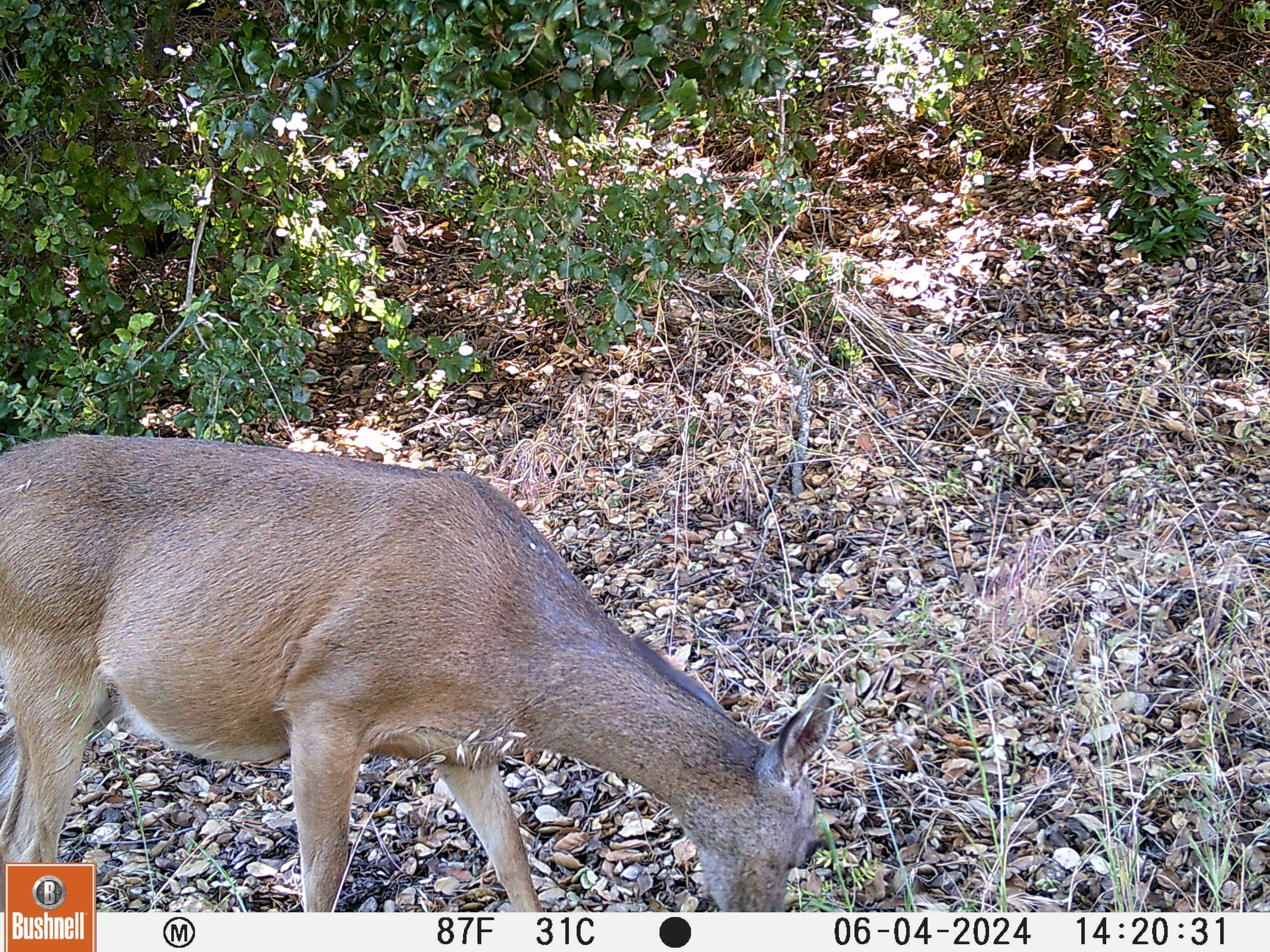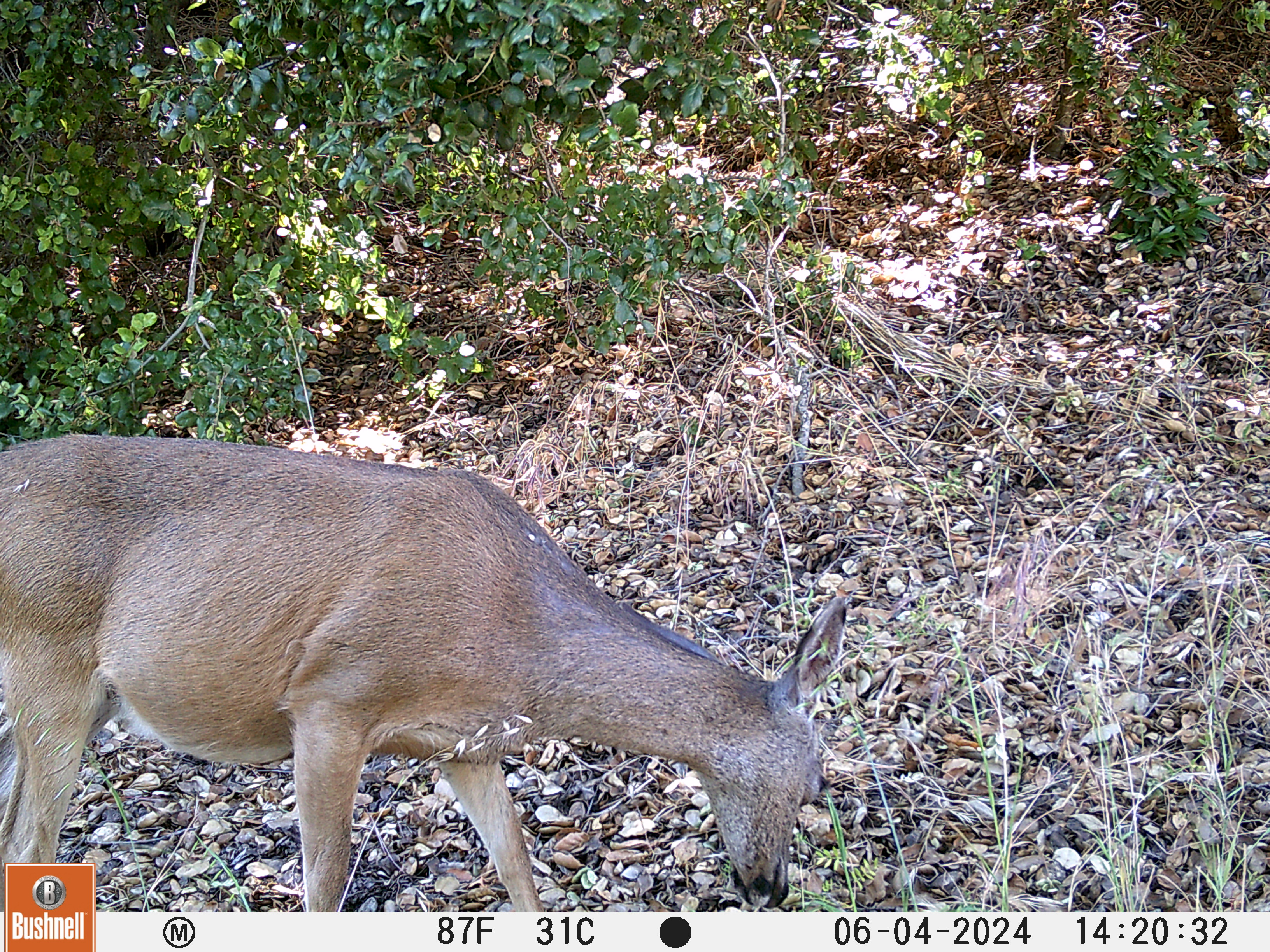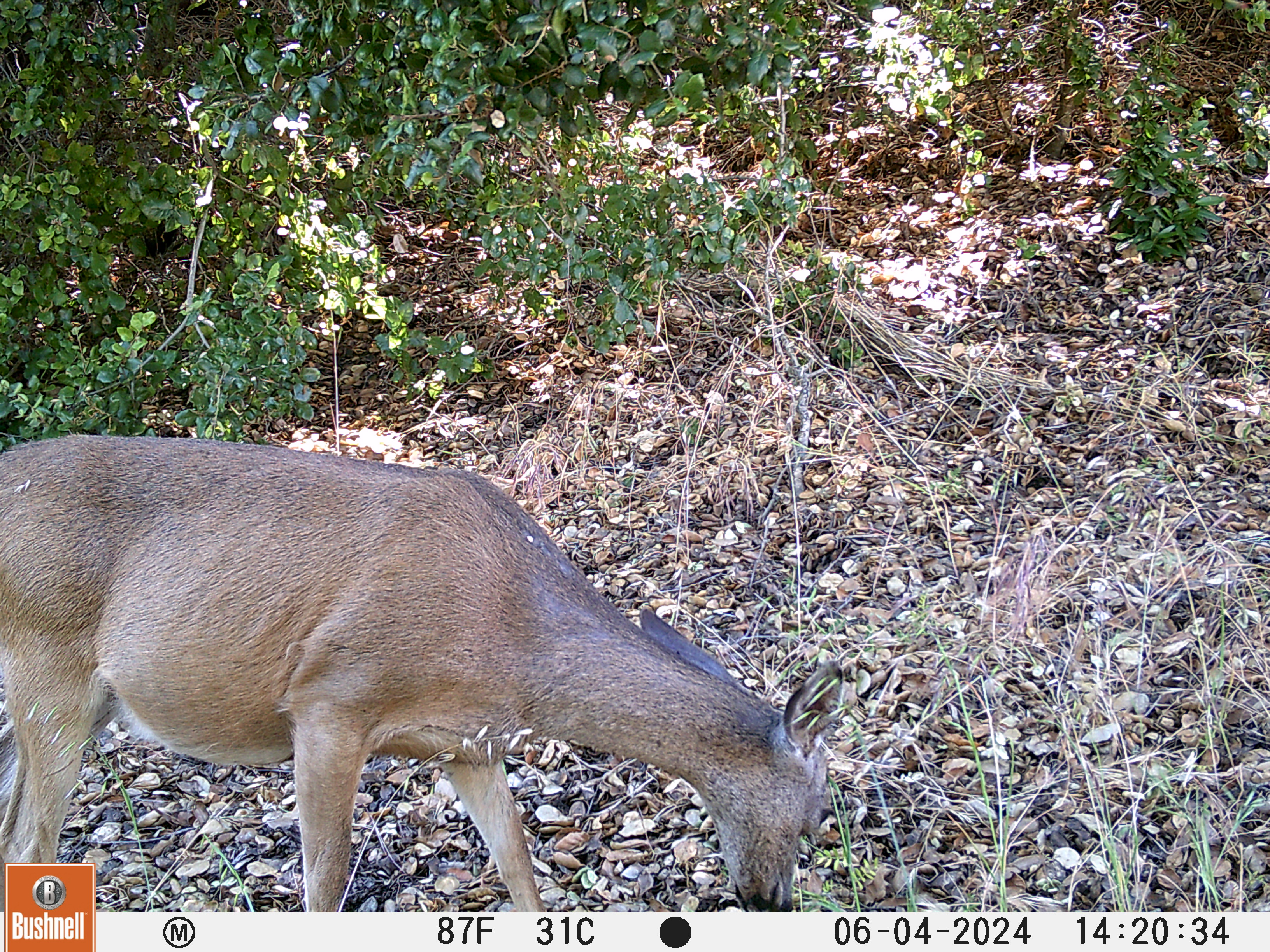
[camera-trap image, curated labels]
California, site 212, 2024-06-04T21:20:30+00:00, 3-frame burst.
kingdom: Animalia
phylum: Chordata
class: Mammalia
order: Artiodactyla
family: Cervidae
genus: Odocoileus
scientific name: Odocoileus hemionus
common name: mule deer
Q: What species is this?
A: Mule deer (Odocoileus hemionus).